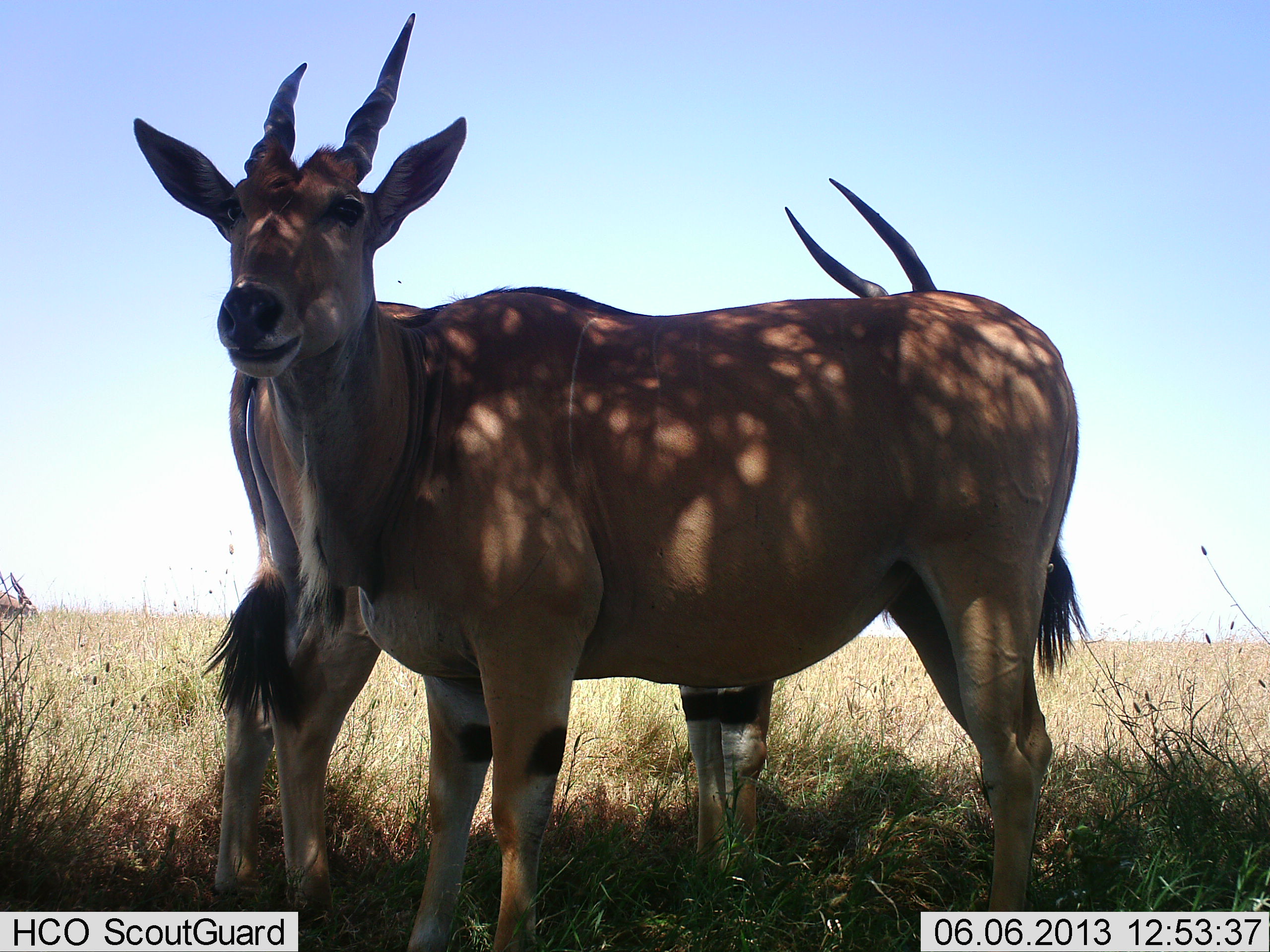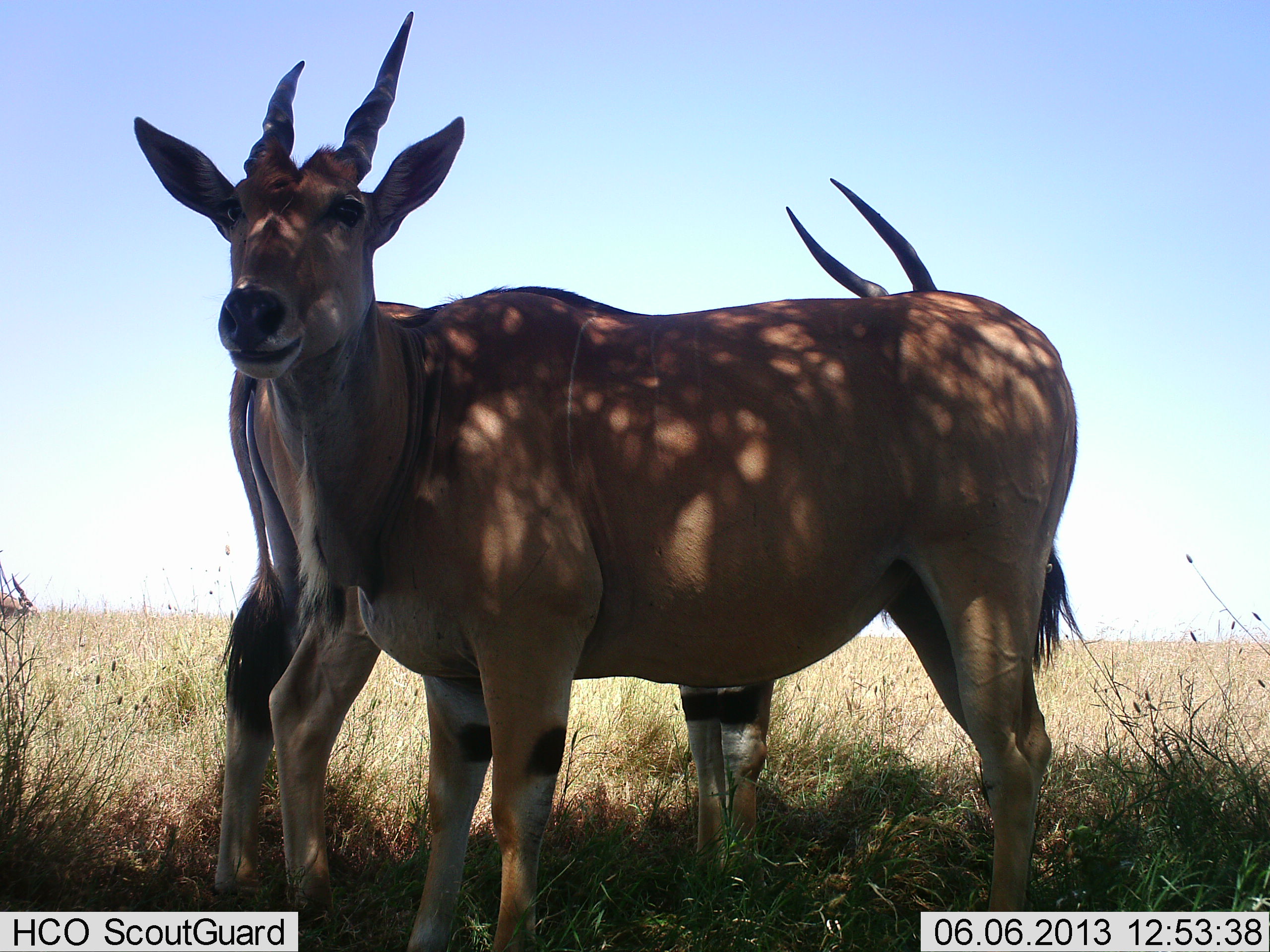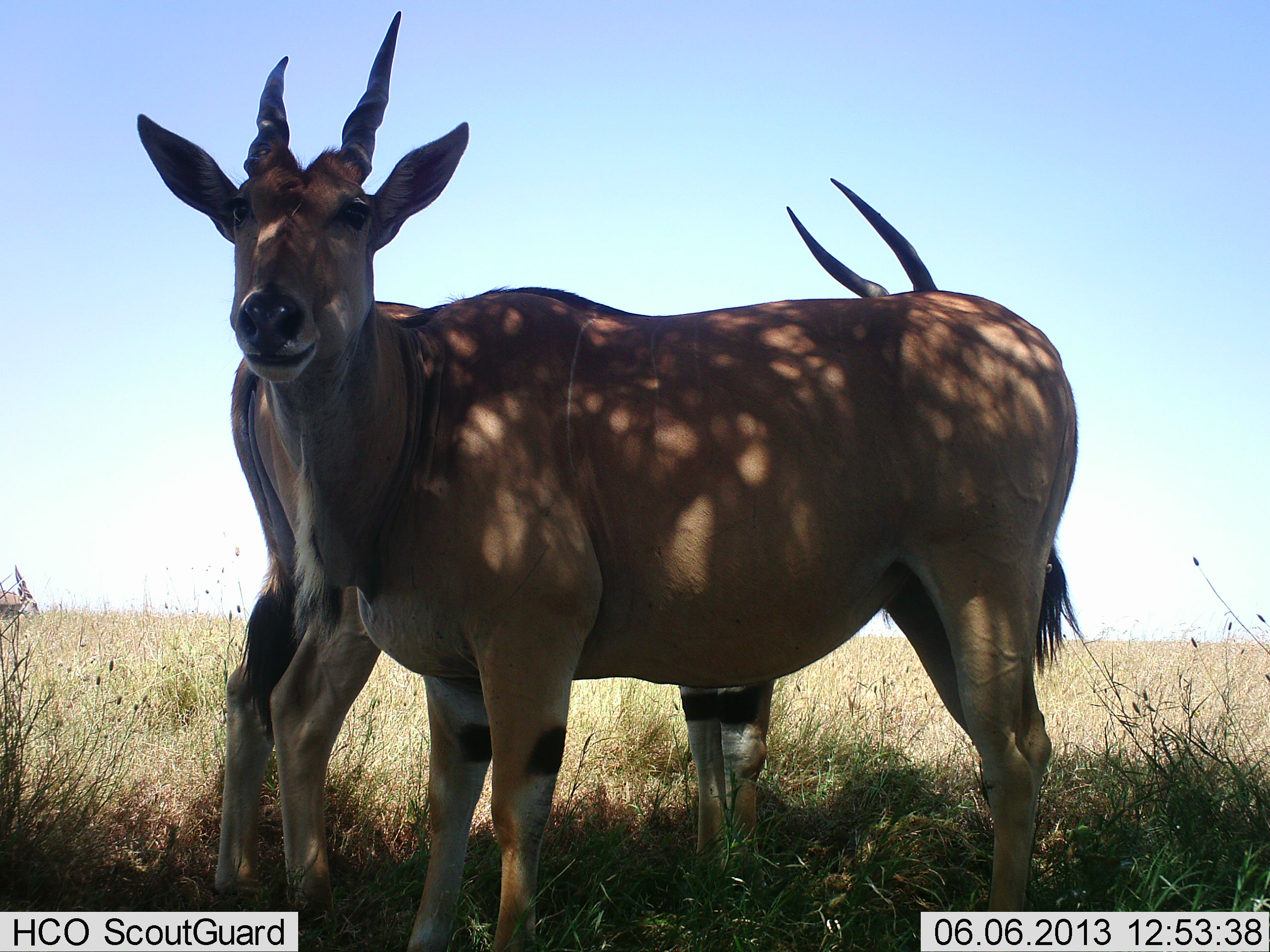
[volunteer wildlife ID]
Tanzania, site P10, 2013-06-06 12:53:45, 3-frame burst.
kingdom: Animalia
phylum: Chordata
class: Mammalia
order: Artiodactyla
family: Bovidae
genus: Tragelaphus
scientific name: Tragelaphus oryx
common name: eland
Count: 2.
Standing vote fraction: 92%.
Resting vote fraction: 8%.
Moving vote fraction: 4%.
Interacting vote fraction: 0%.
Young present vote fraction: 0%.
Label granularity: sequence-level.